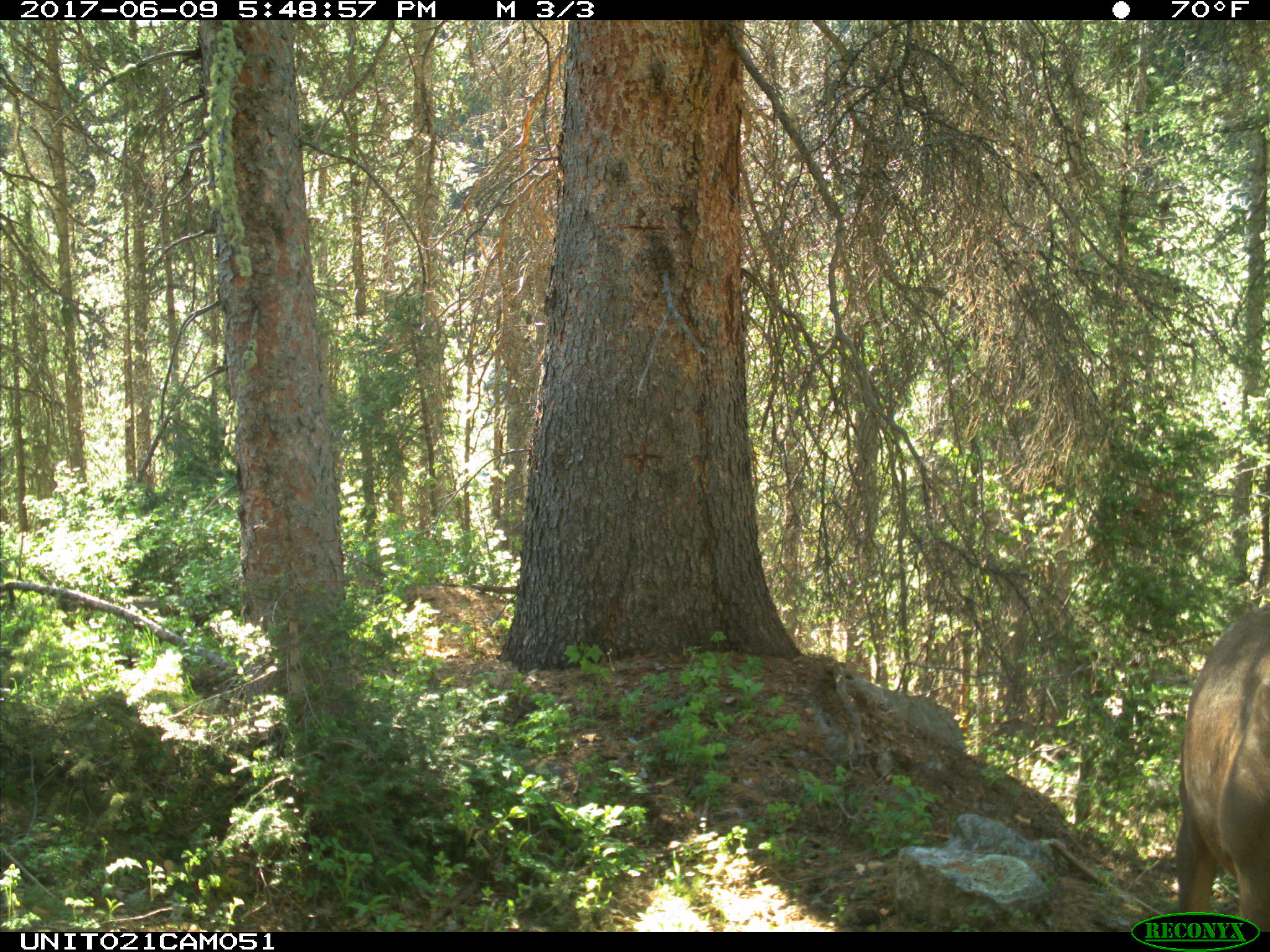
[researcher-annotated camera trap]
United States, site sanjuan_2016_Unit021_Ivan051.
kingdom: Animalia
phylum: Chordata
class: Mammalia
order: Artiodactyla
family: Cervidae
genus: Cervus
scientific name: Cervus elaphus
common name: red deer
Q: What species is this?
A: Cervus elaphus (red deer).